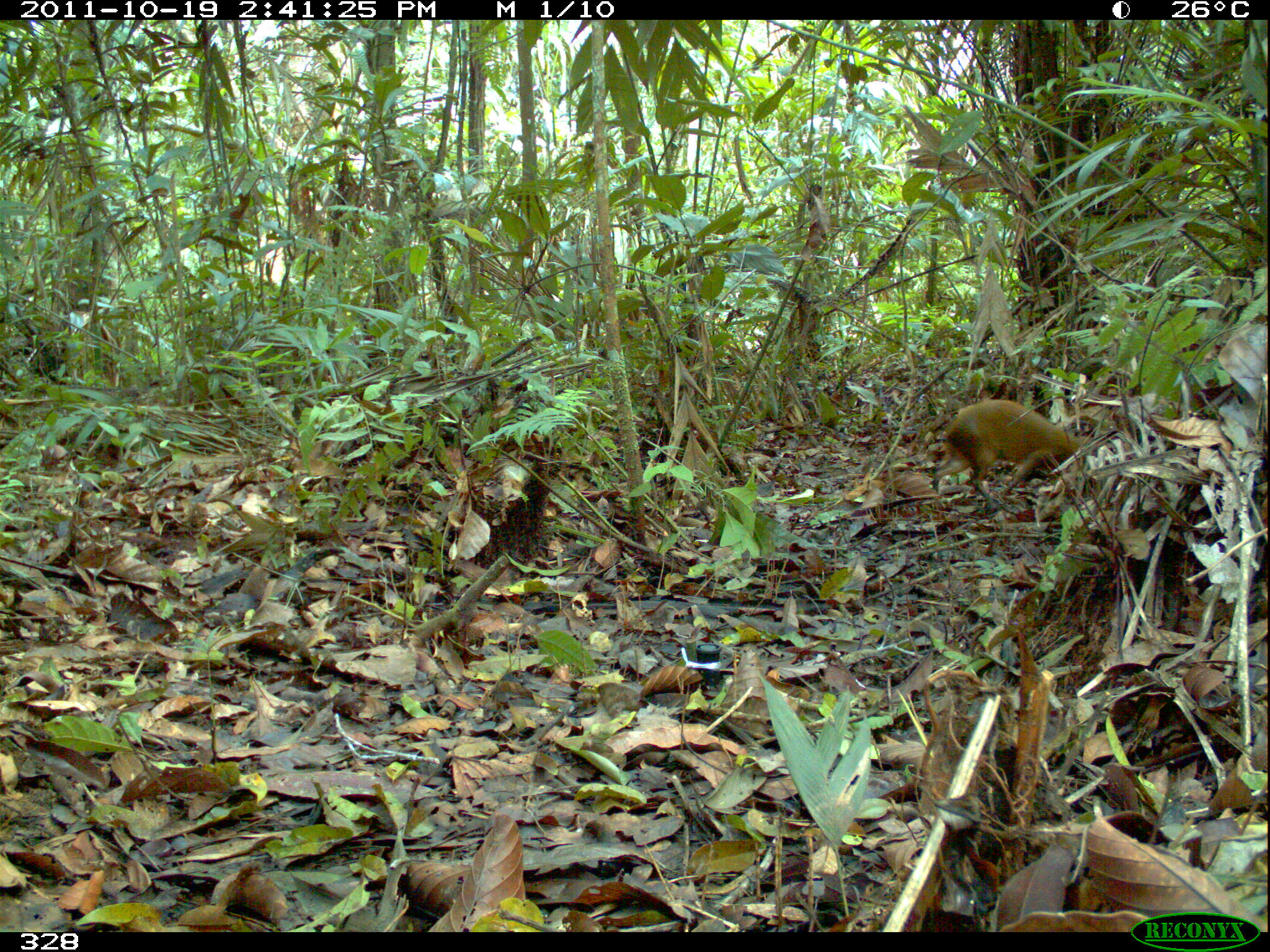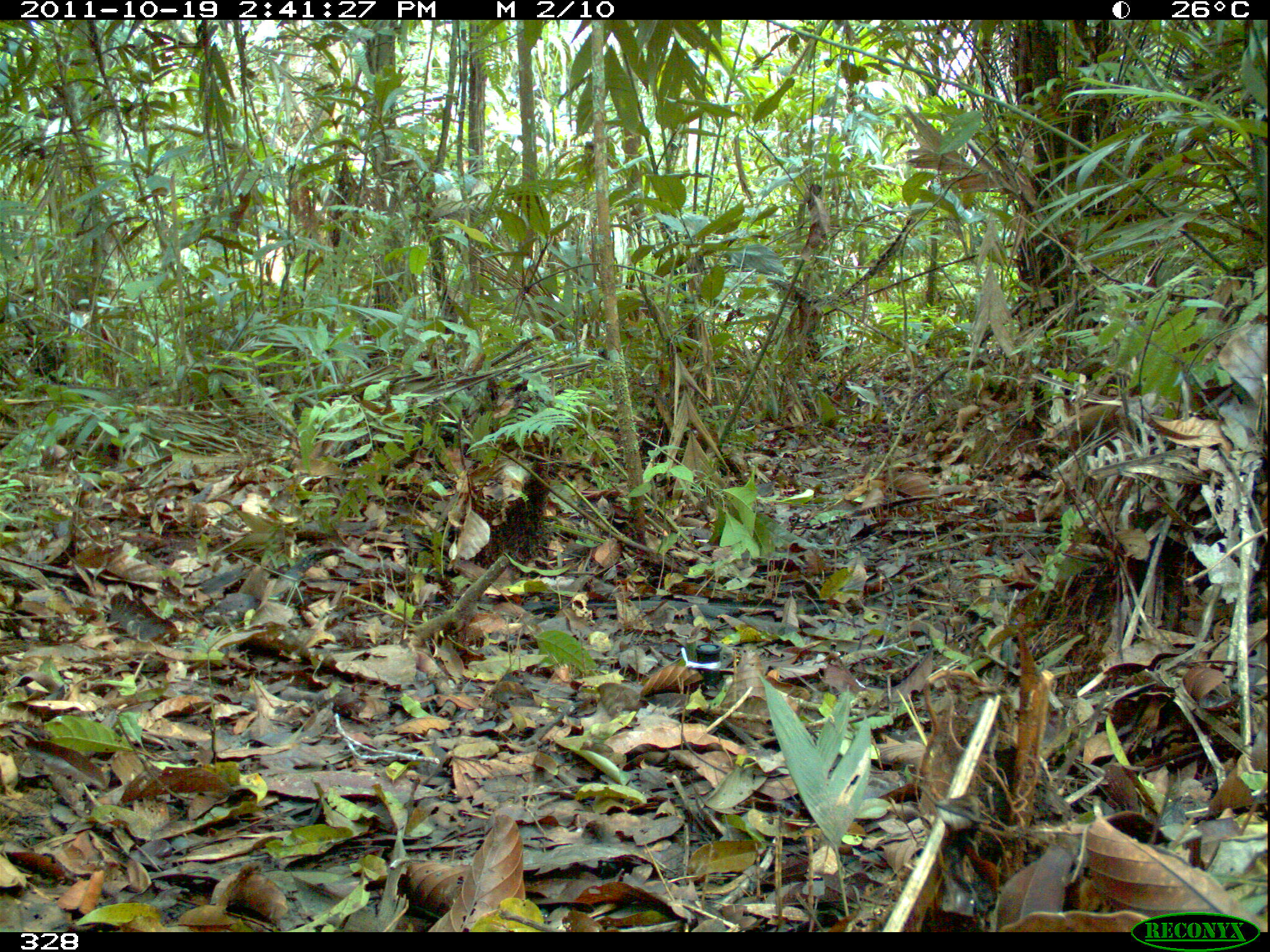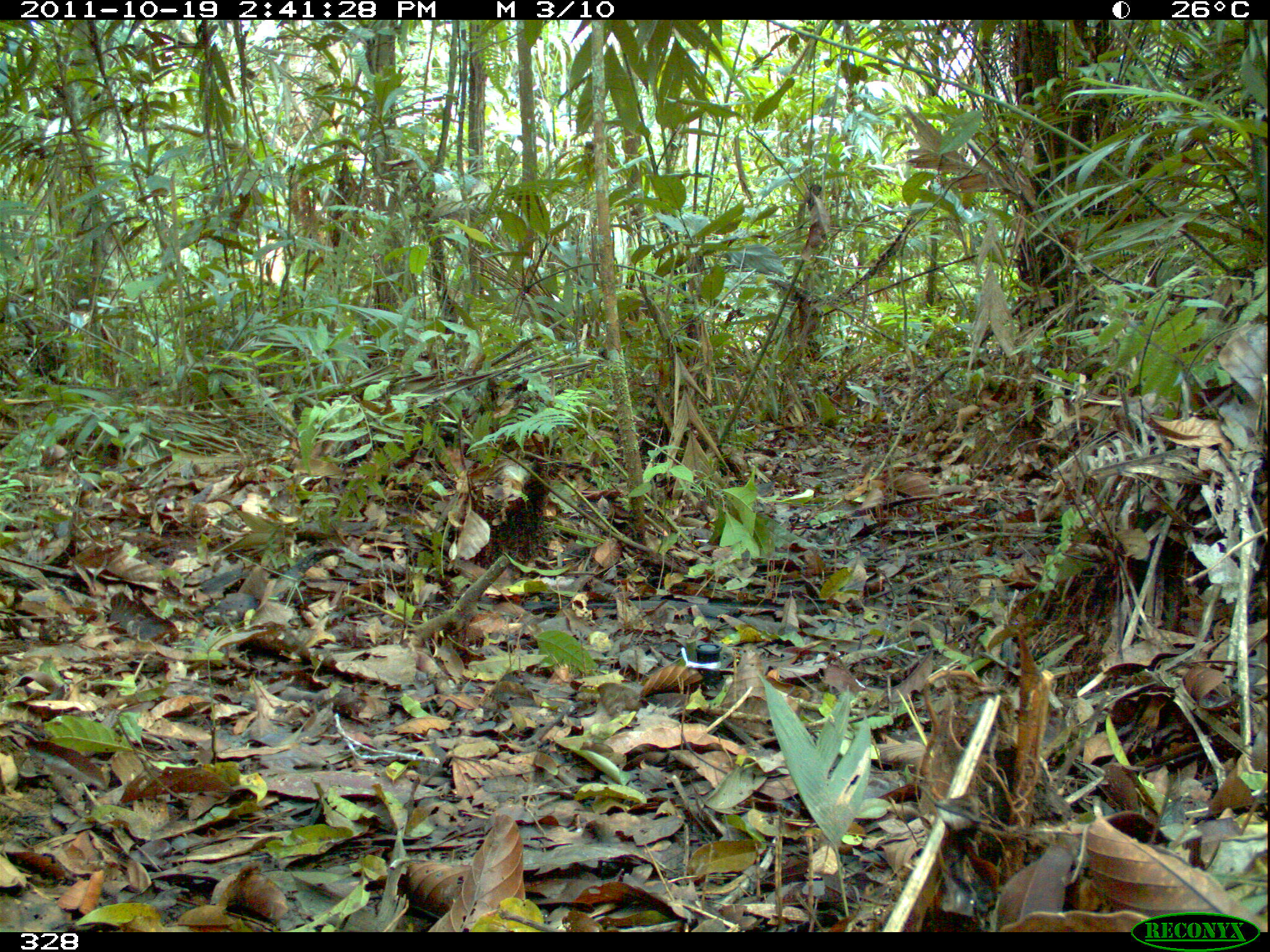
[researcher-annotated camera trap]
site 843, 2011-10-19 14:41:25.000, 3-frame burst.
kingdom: Animalia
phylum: Chordata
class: Mammalia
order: Rodentia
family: Dasyproctidae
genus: Dasyprocta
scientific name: Dasyprocta punctata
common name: central american agouti